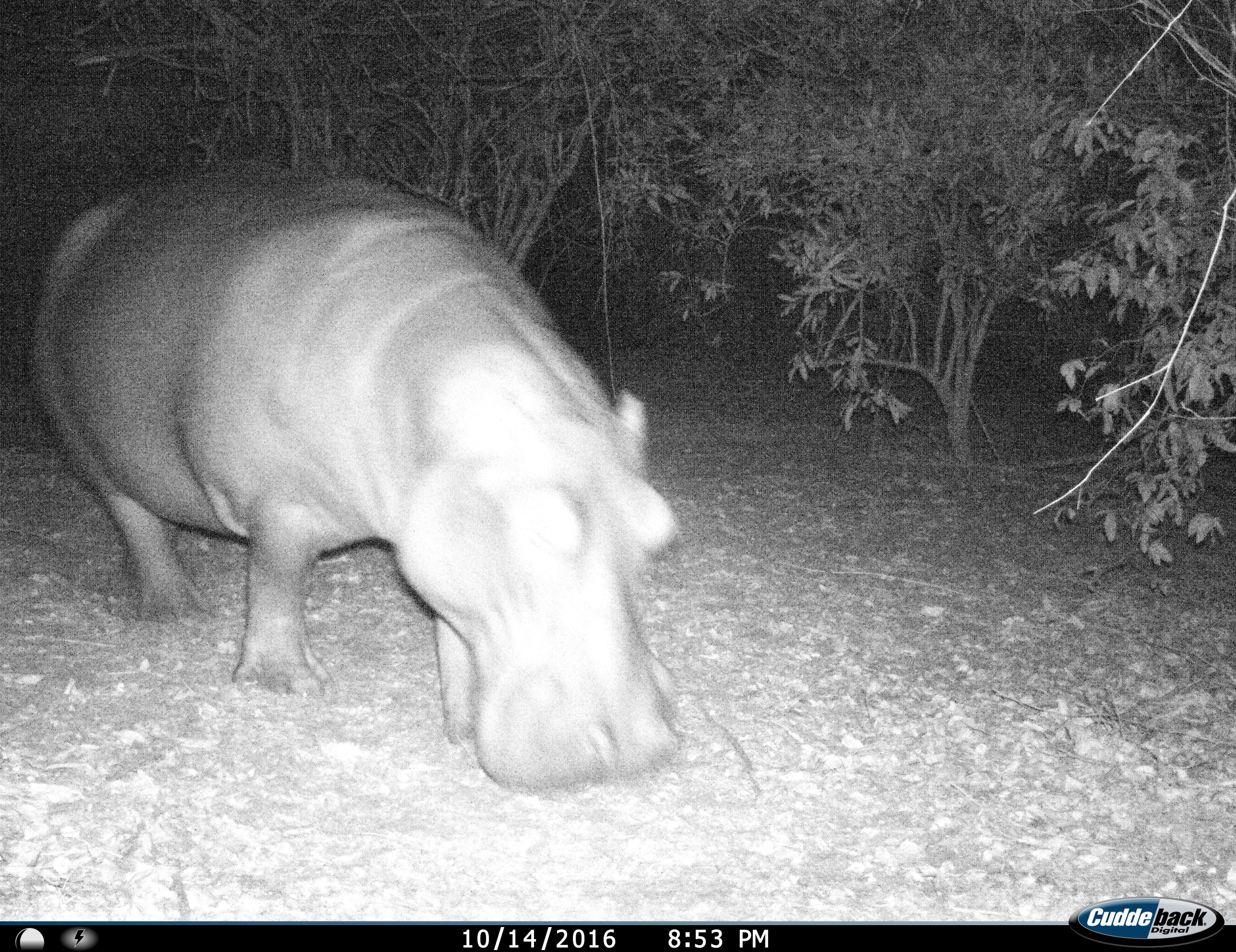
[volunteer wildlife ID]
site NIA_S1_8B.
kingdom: Animalia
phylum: Chordata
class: Mammalia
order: Artiodactyla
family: Hippopotamidae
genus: Hippopotamus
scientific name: Hippopotamus amphibius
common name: hippopotamus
Hippopotamus (Hippopotamus amphibius), count 1. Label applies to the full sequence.